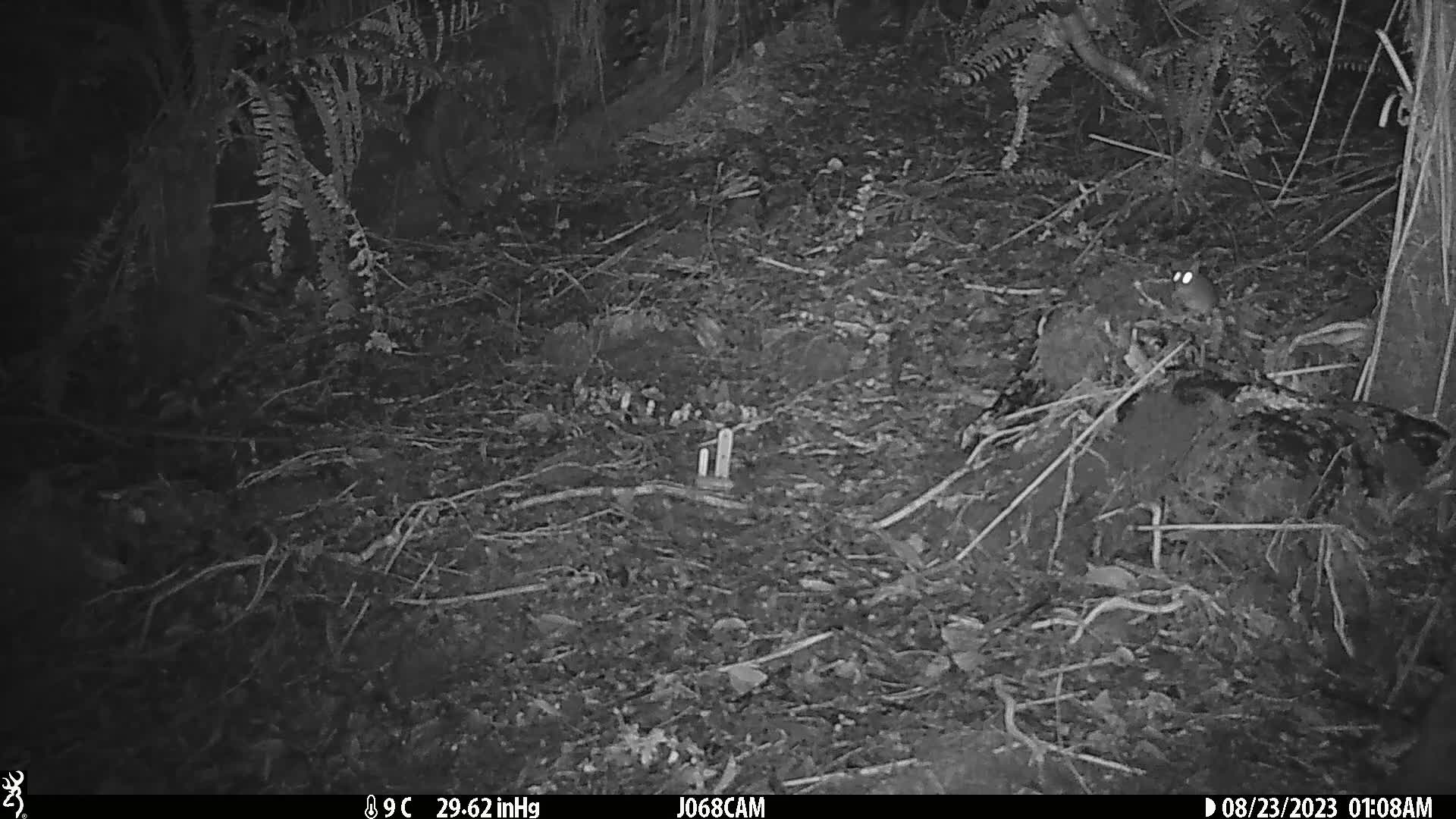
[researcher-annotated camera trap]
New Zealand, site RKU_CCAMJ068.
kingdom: Animalia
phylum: Chordata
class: Mammalia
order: Rodentia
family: Muridae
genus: Rattus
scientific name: Rattus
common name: rat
Rat (Rattus).